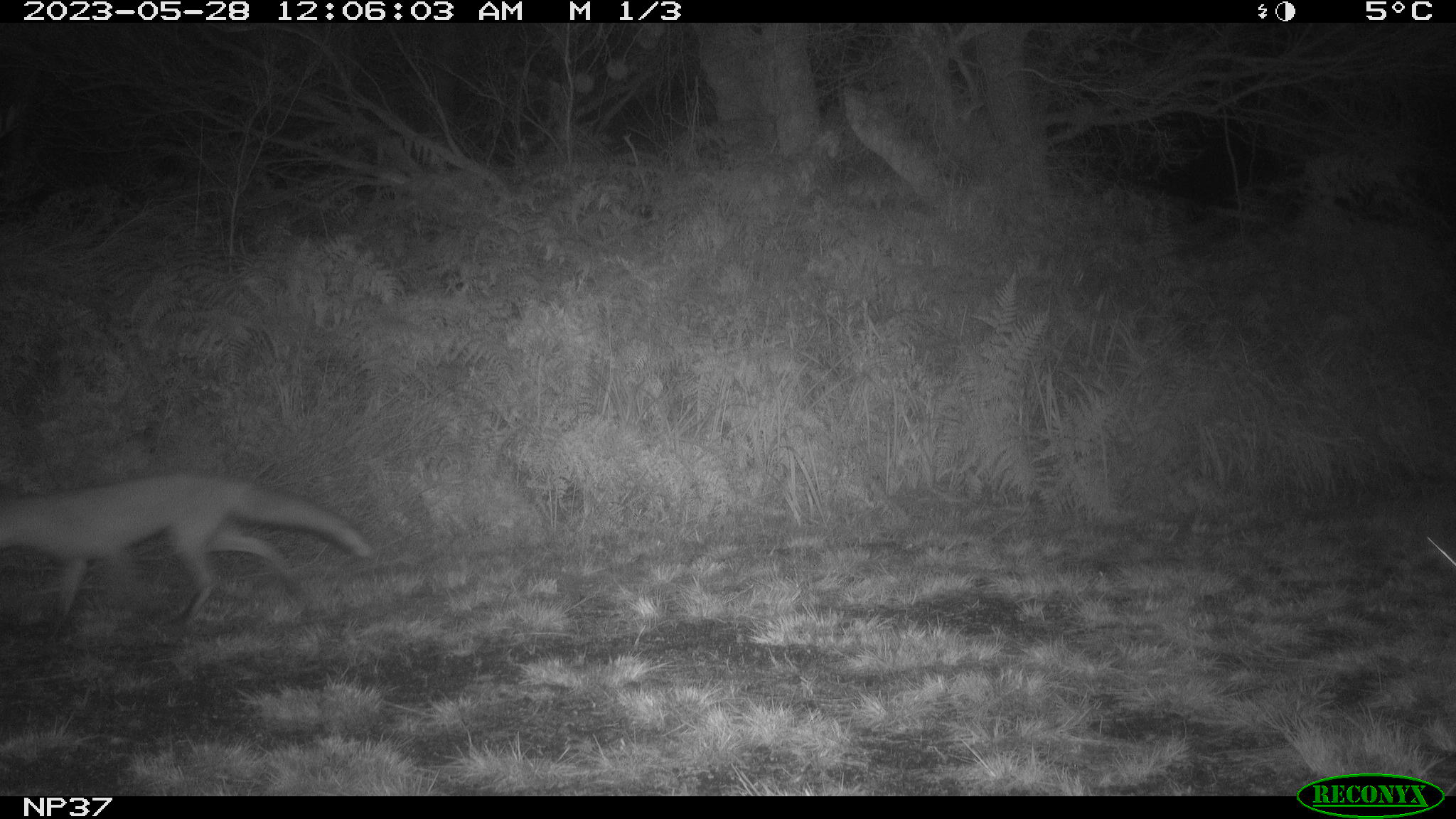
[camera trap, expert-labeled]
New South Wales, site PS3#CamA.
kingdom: Animalia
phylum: Chordata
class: Mammalia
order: Carnivora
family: Canidae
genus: Vulpes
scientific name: Vulpes vulpes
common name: red fox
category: fox